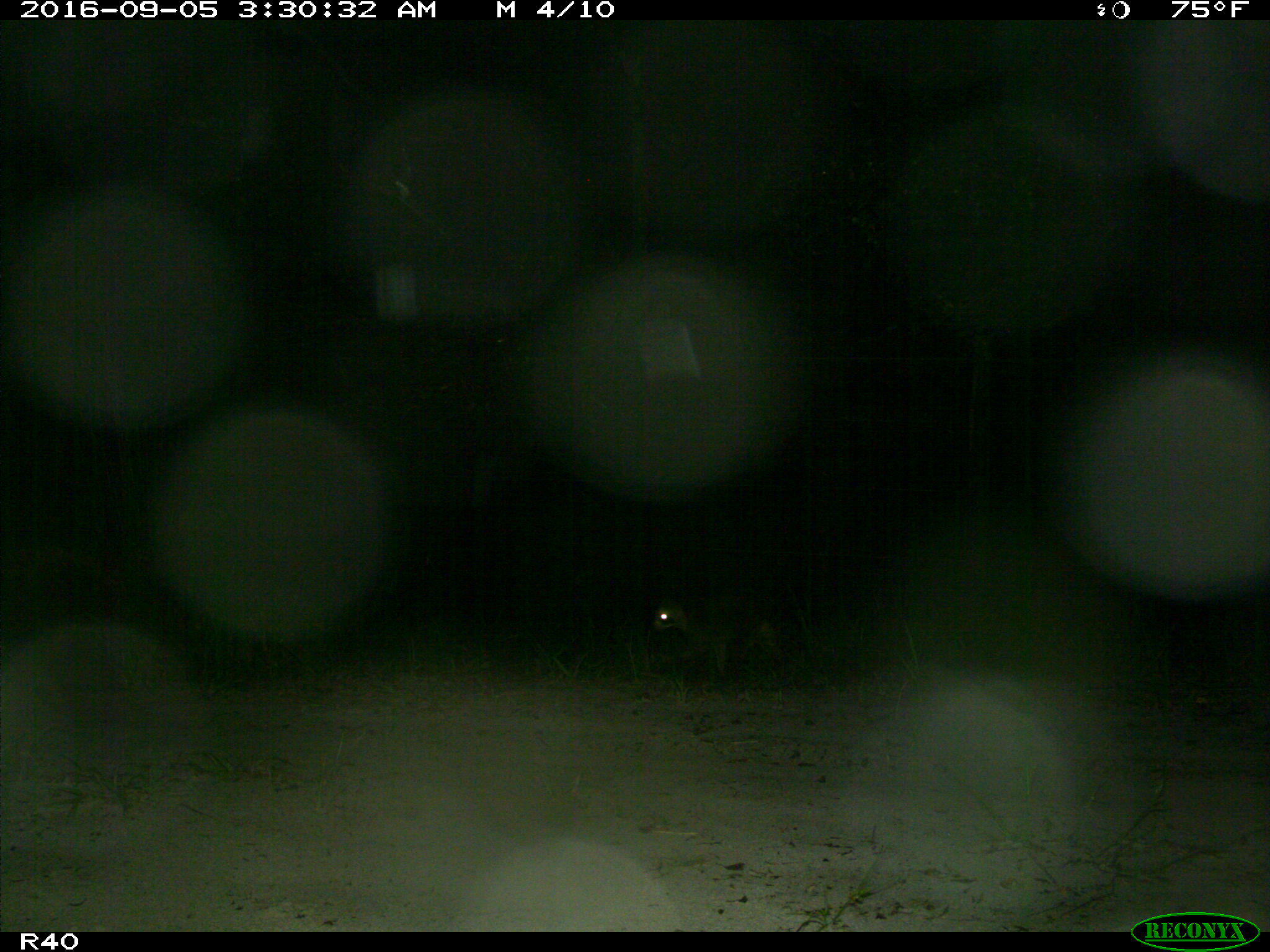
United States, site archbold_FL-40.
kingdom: Animalia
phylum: Chordata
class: Mammalia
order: Carnivora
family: Procyonidae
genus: Procyon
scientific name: Procyon lotor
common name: common raccoon